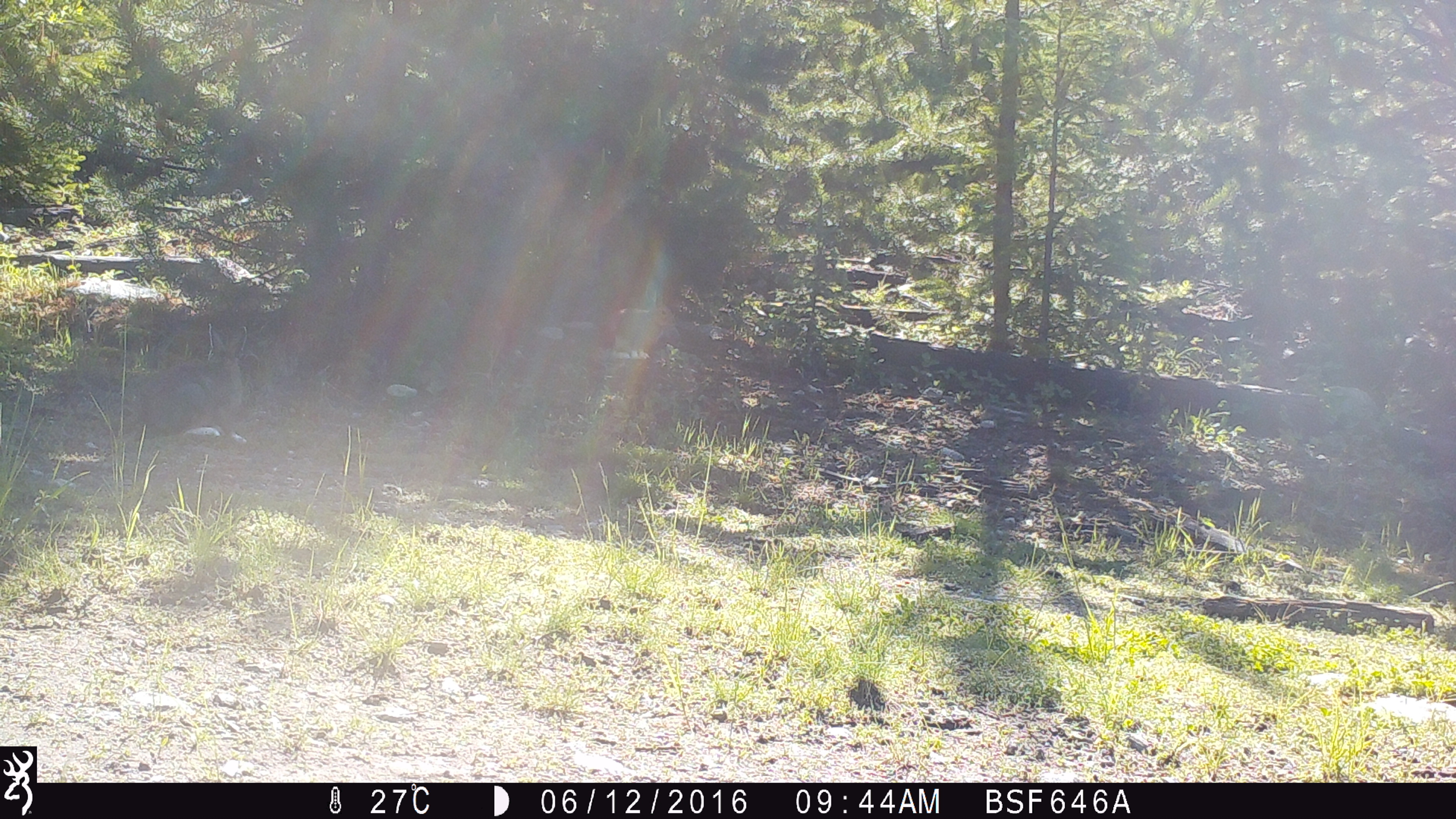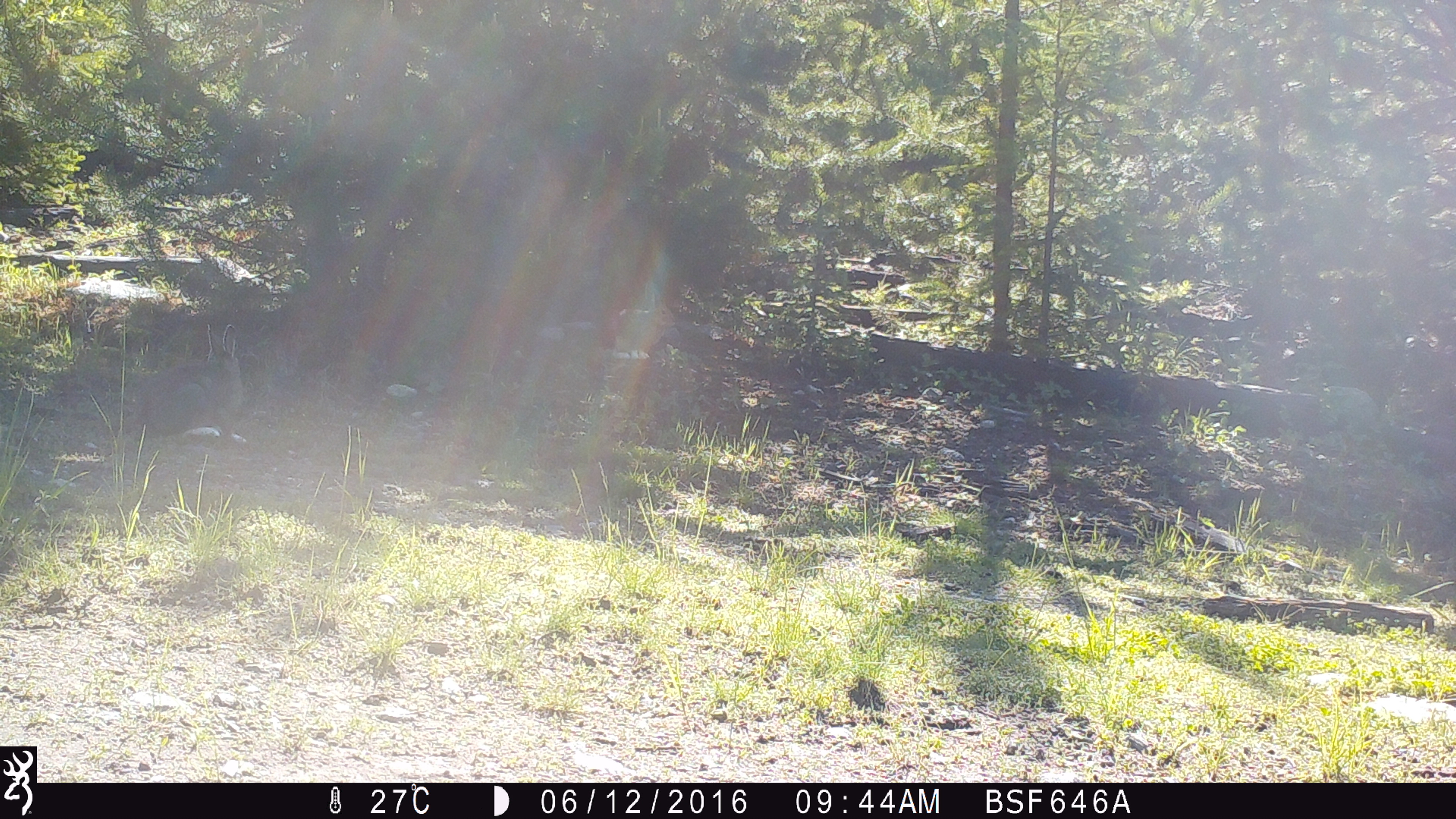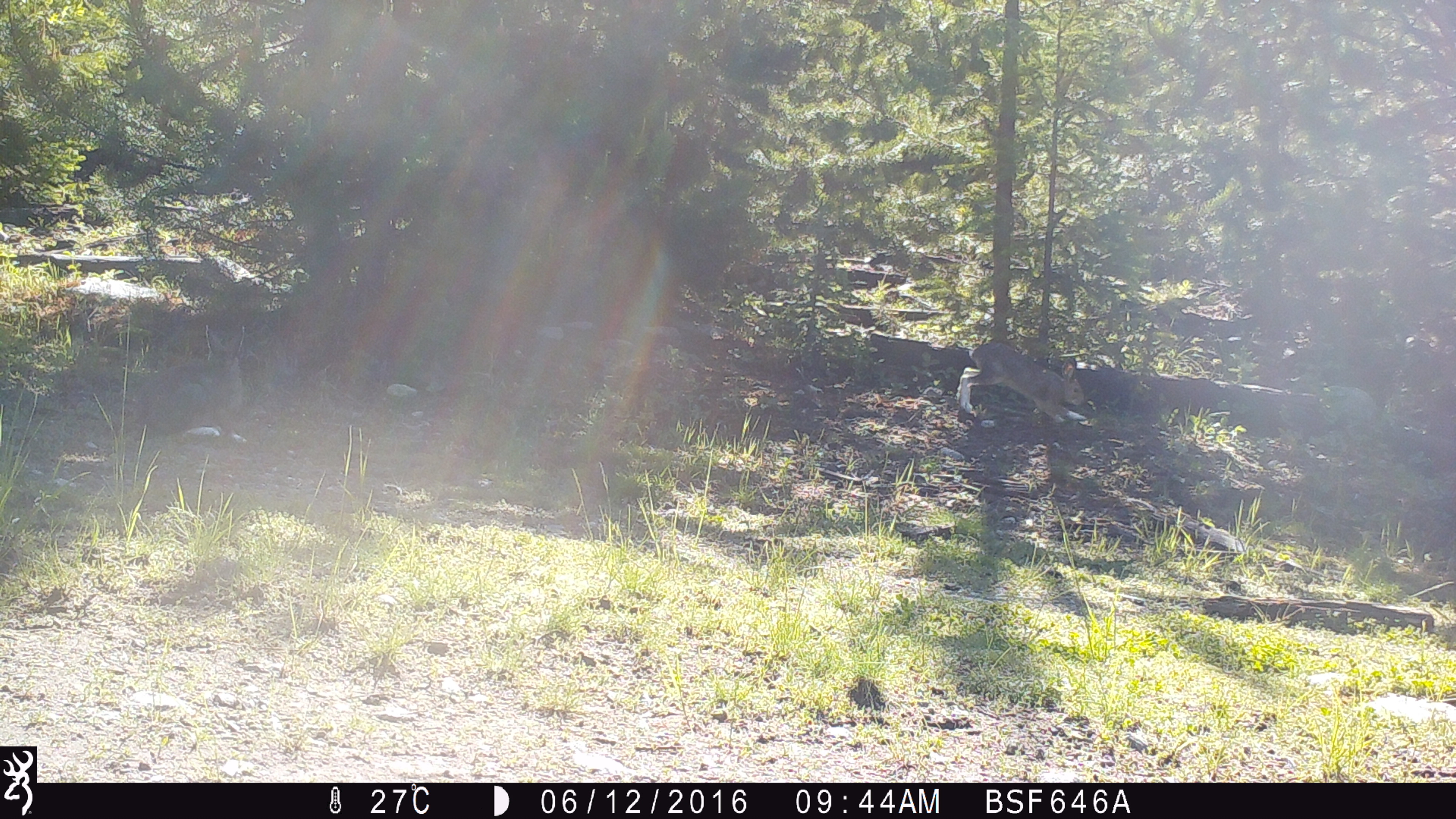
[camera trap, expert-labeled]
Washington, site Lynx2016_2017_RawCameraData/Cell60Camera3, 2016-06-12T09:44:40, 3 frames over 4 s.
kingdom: Animalia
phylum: Chordata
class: Mammalia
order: Lagomorpha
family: Leporidae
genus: Lepus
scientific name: Lepus americanus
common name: snowshoe hare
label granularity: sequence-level